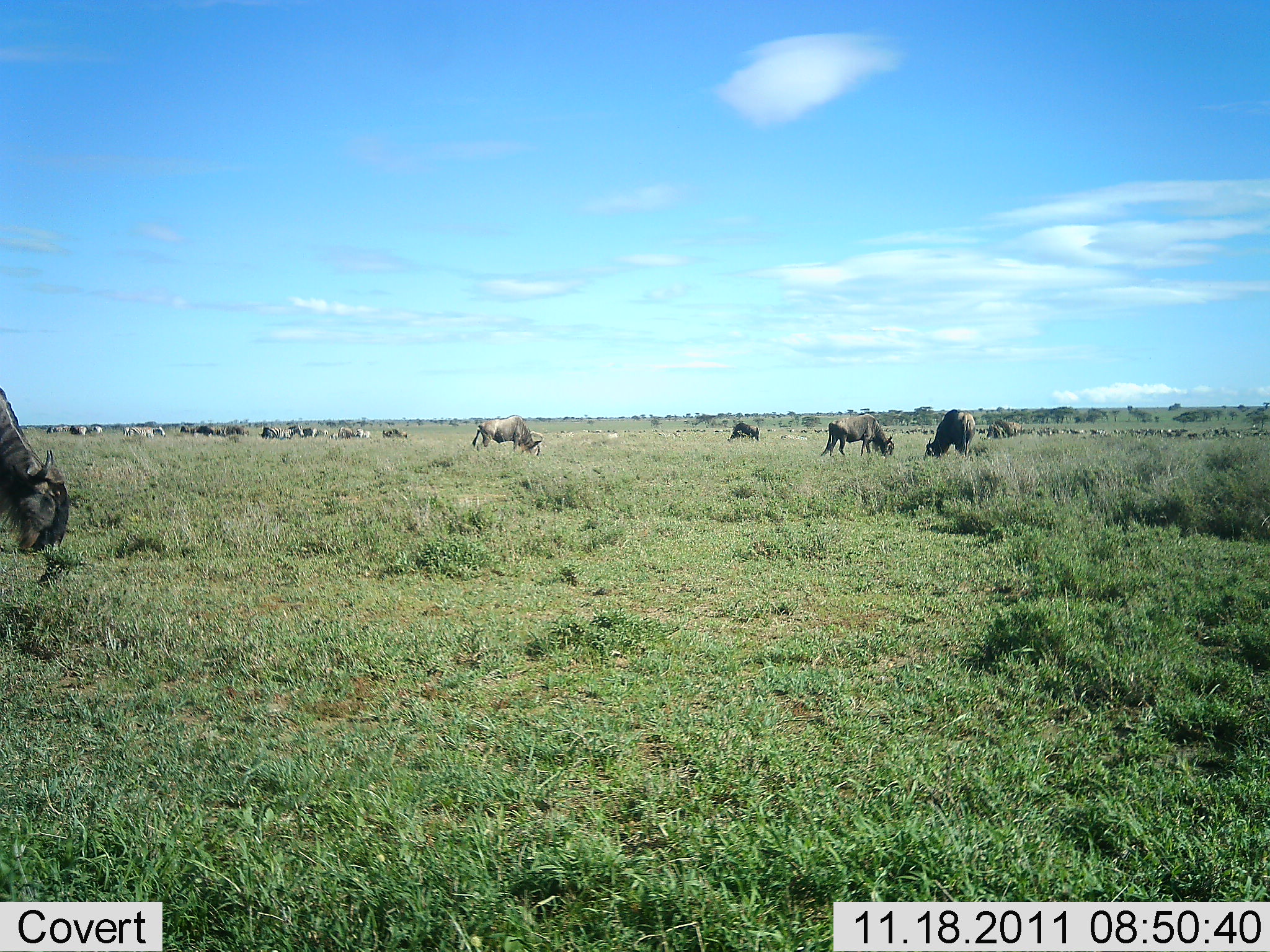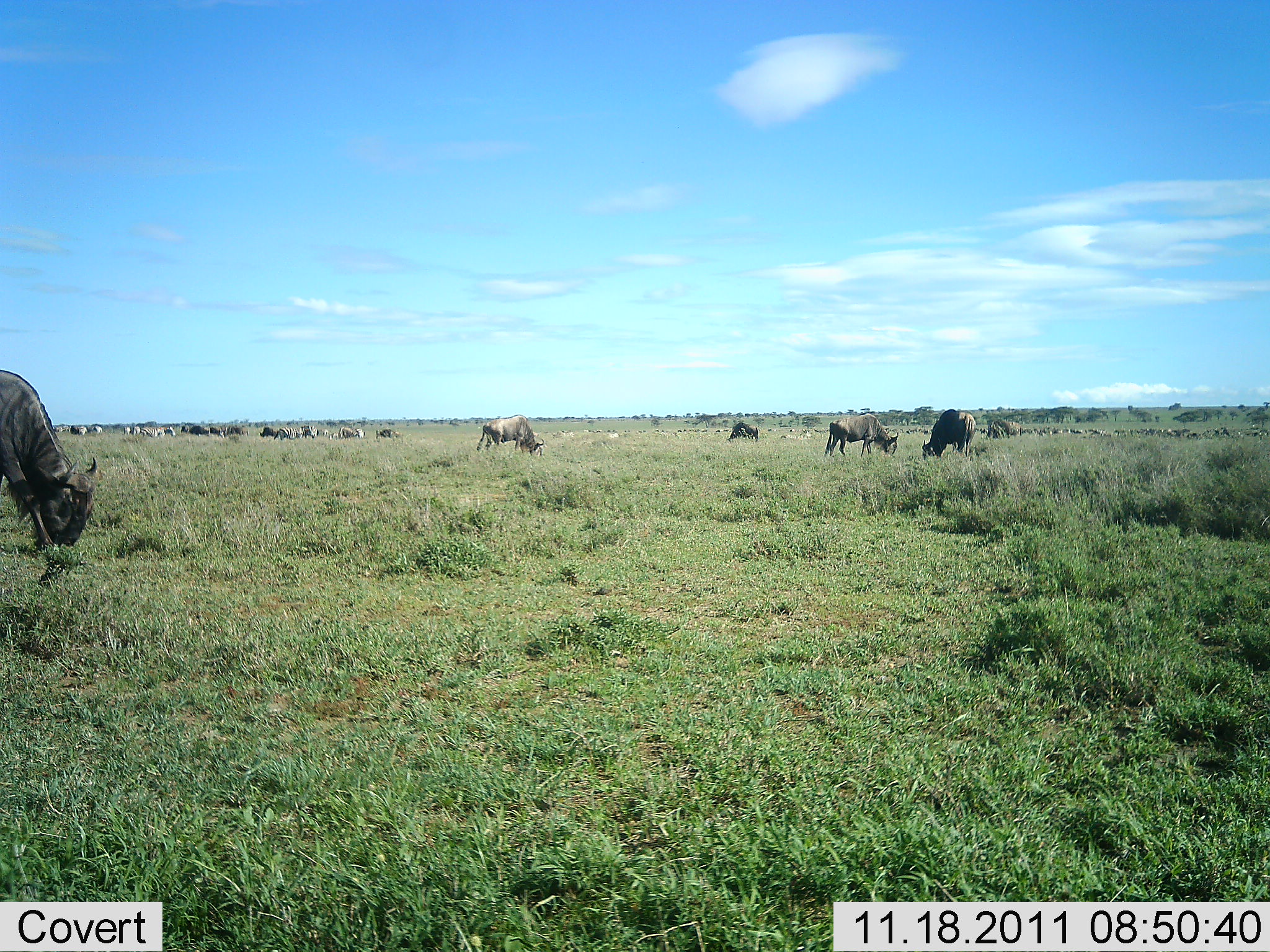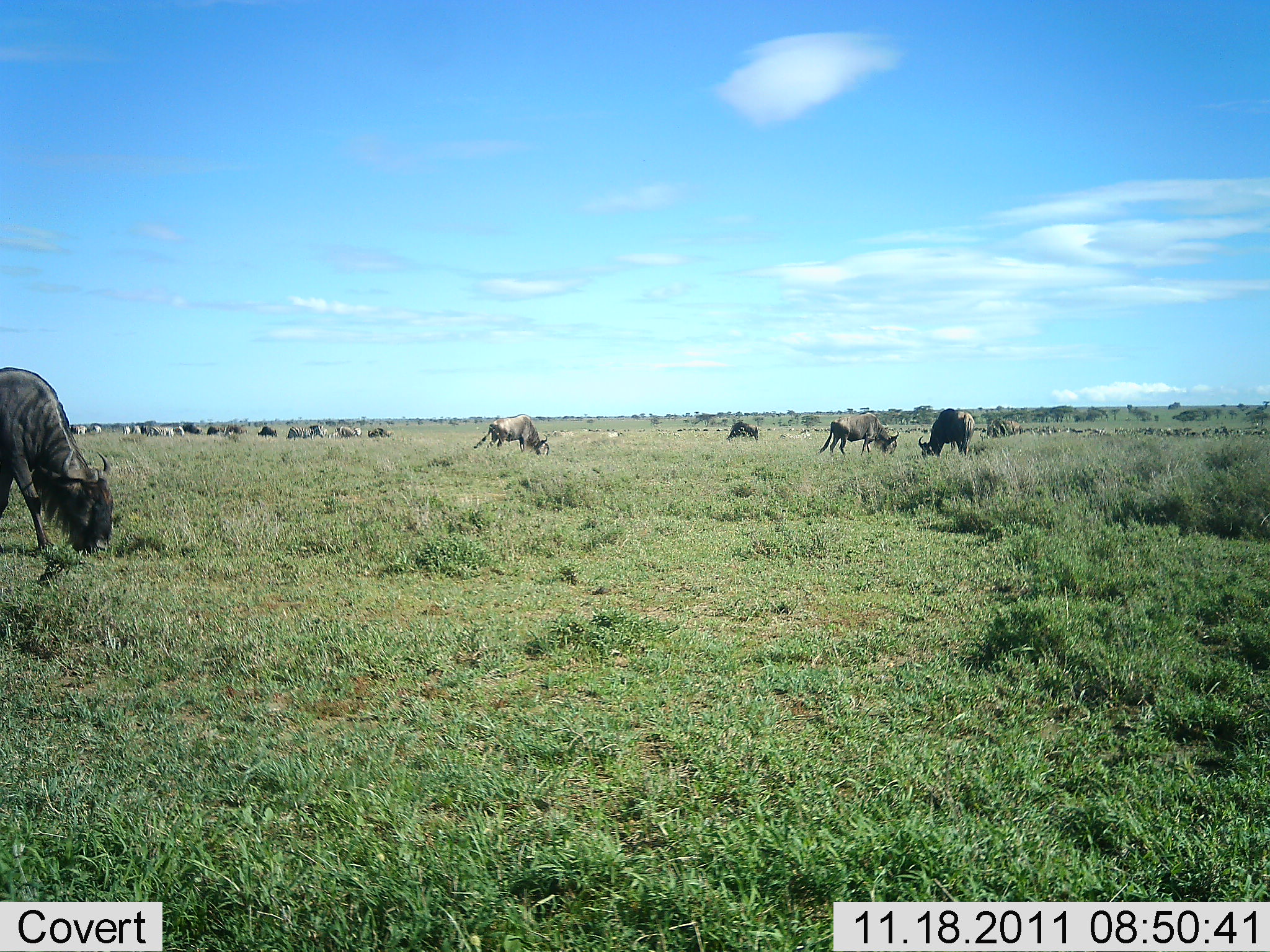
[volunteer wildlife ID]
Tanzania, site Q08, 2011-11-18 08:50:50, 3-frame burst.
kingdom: Animalia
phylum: Chordata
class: Mammalia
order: Artiodactyla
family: Bovidae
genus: Connochaetes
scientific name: Connochaetes taurinus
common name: blue wildebeest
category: wildebeest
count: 11-50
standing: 54%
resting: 8%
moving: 31%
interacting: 8%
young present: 0%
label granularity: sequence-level